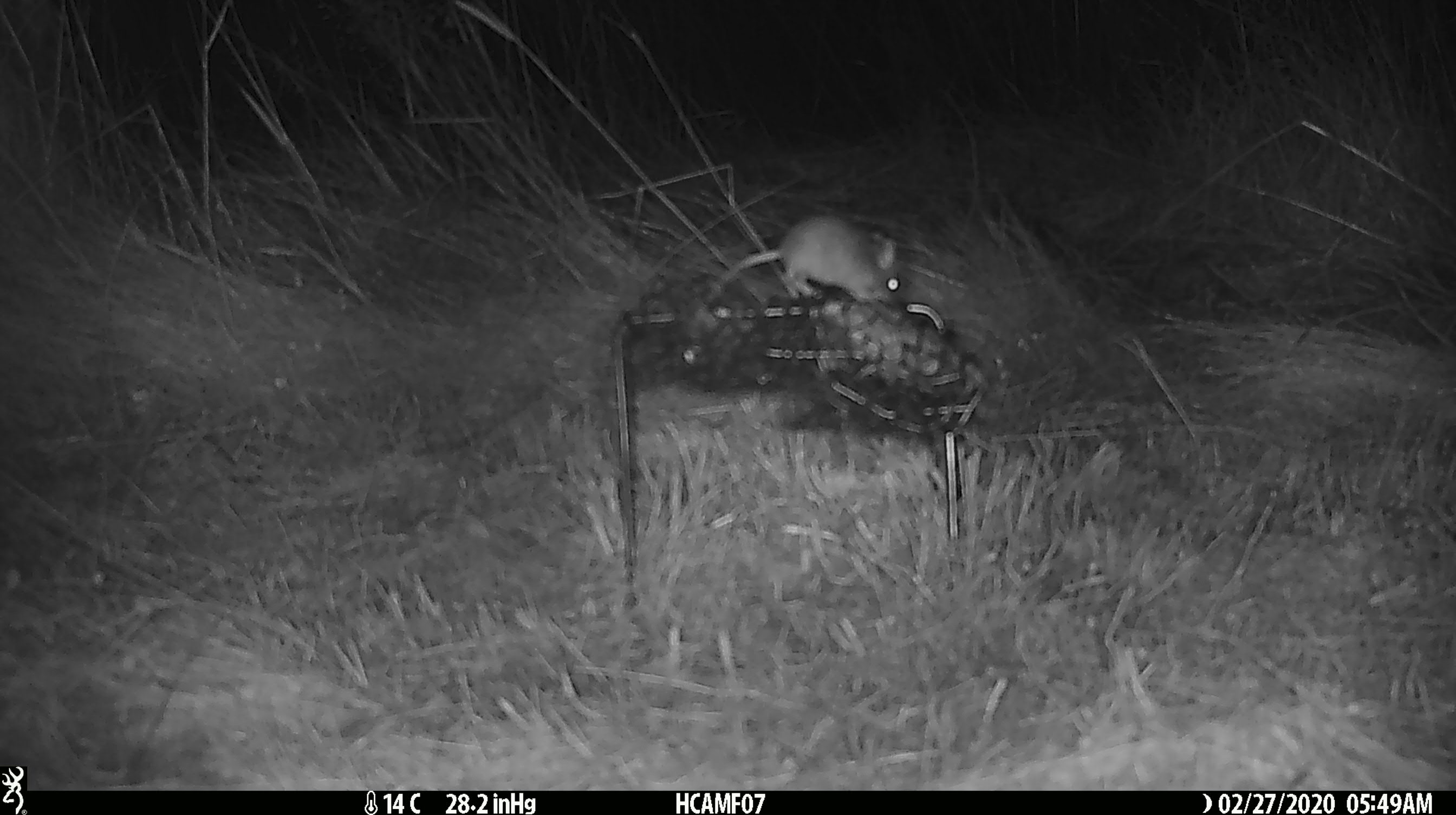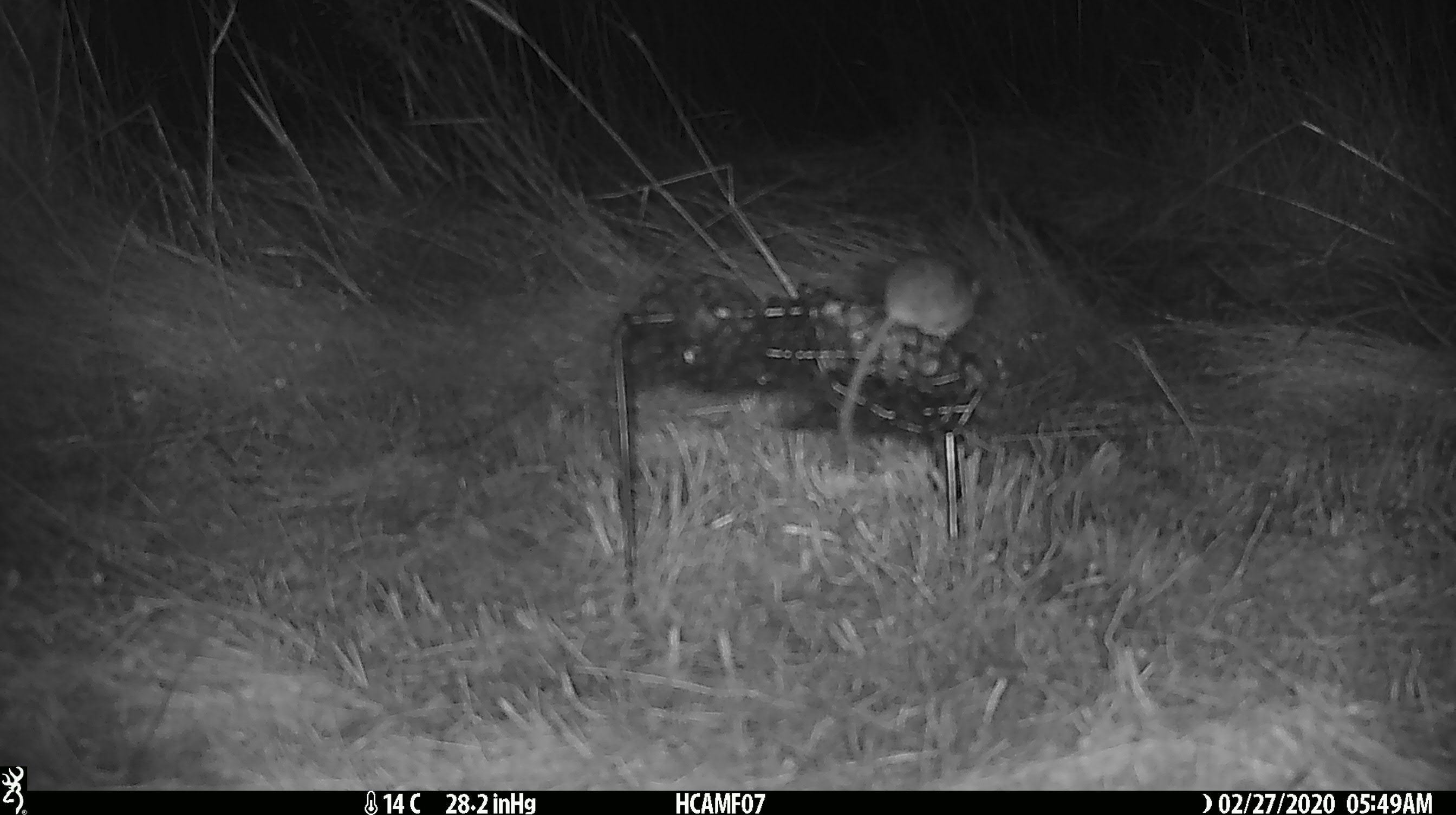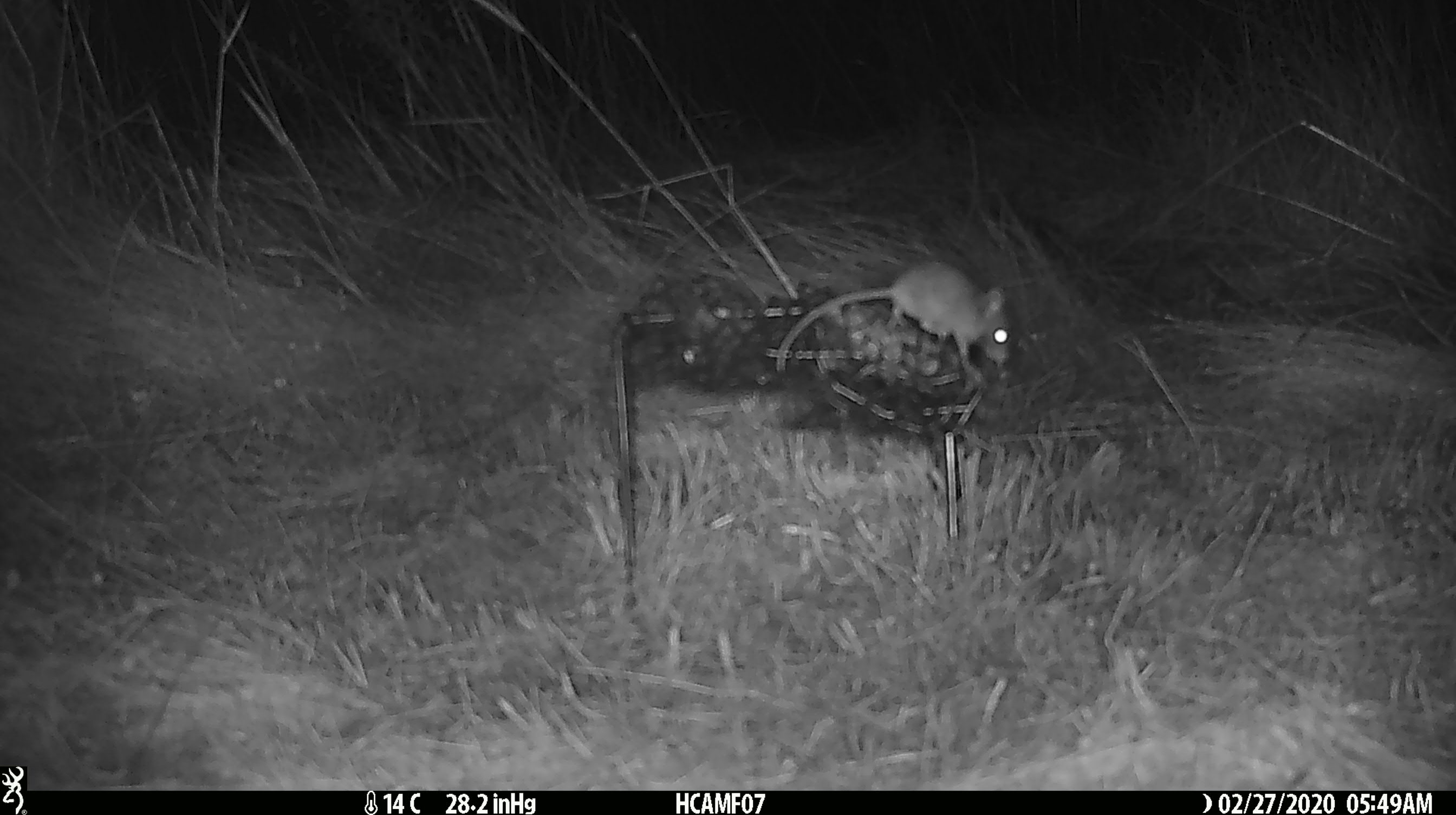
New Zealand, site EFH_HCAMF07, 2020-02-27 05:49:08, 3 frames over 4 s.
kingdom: Animalia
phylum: Chordata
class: Mammalia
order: Rodentia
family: Muridae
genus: Mus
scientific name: Mus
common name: mouse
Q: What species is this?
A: Mouse (Mus).